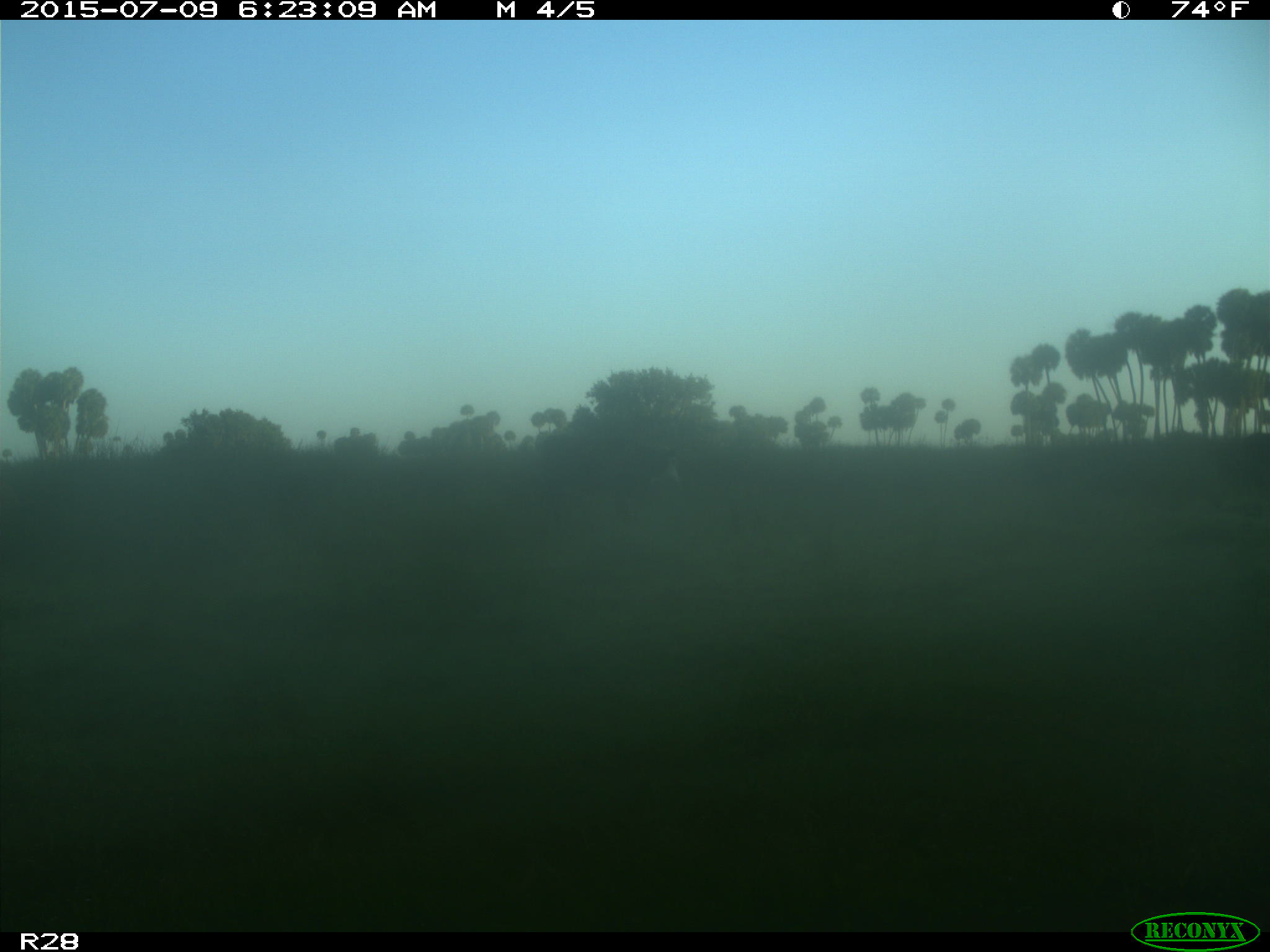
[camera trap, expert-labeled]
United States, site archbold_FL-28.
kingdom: Animalia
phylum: Chordata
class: Mammalia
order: Artiodactyla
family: Bovidae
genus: Bos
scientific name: Bos taurus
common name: domestic cow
Bos taurus (domestic cow).